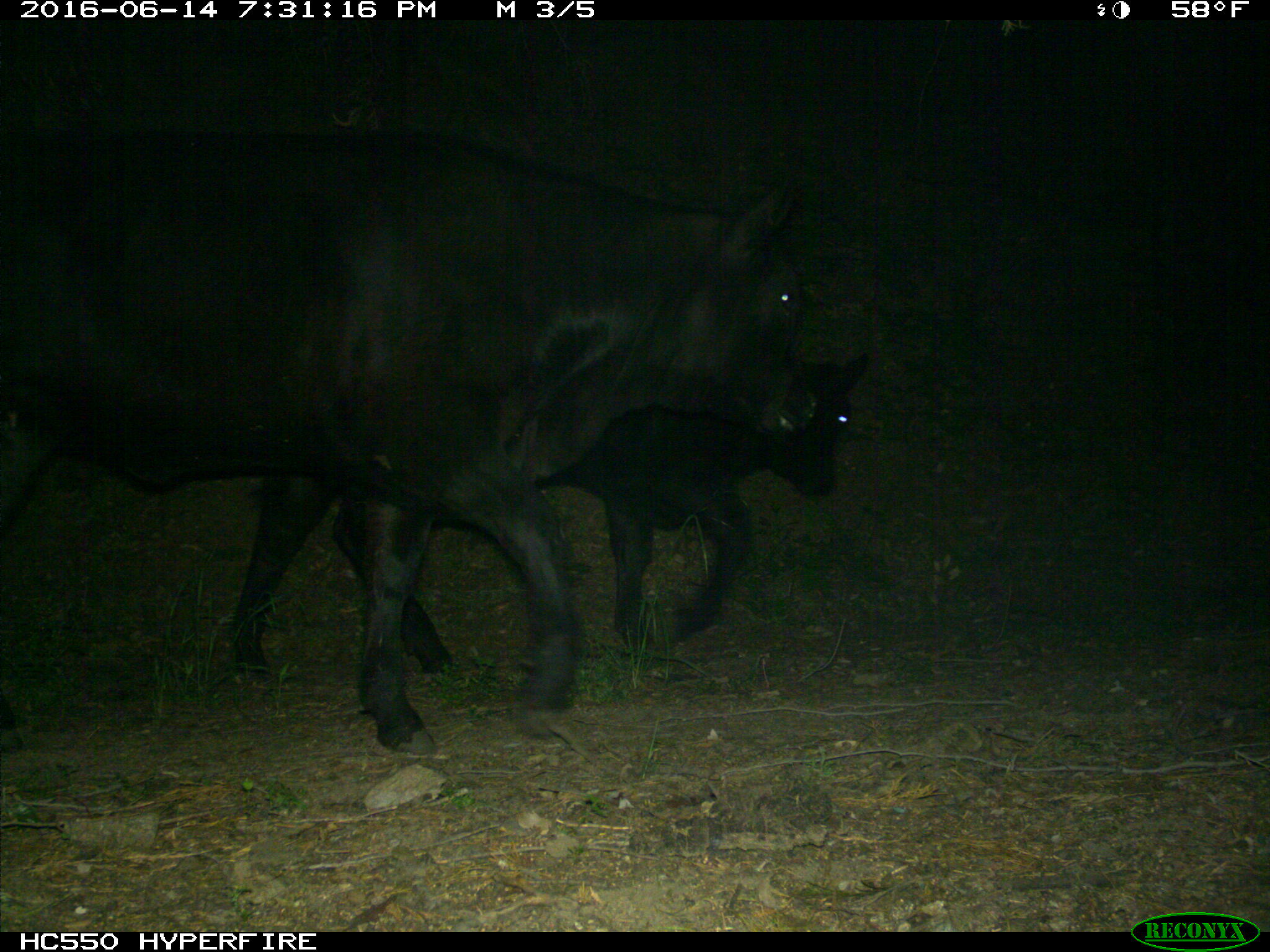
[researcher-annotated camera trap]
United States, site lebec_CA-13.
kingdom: Animalia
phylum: Chordata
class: Mammalia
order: Artiodactyla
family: Bovidae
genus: Bos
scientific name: Bos taurus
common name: domestic cow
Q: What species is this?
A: Bos taurus (domestic cow).